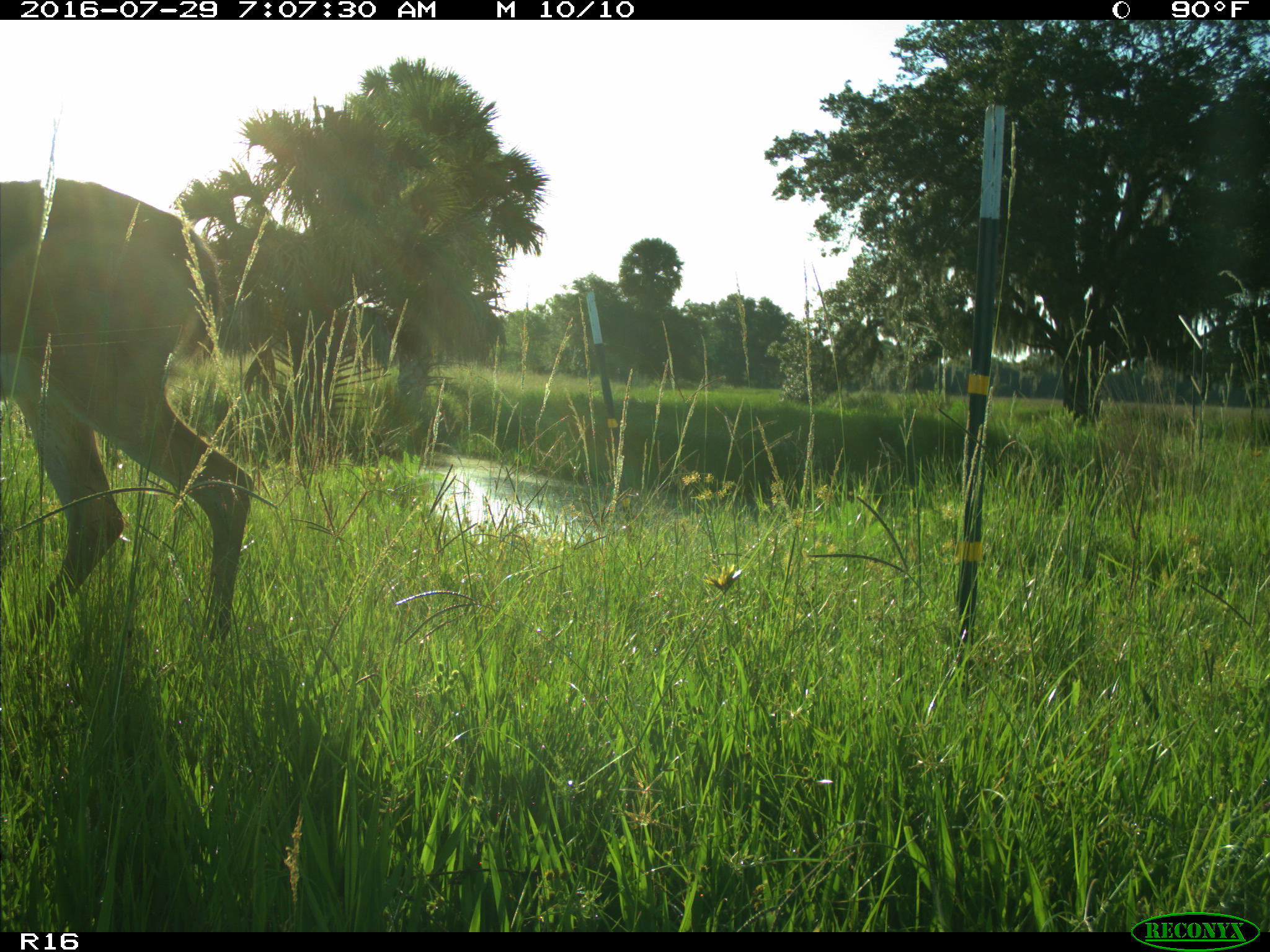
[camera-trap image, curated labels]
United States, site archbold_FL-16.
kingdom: Animalia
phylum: Chordata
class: Mammalia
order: Artiodactyla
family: Cervidae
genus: Odocoileus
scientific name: Odocoileus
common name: deer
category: unidentified deer